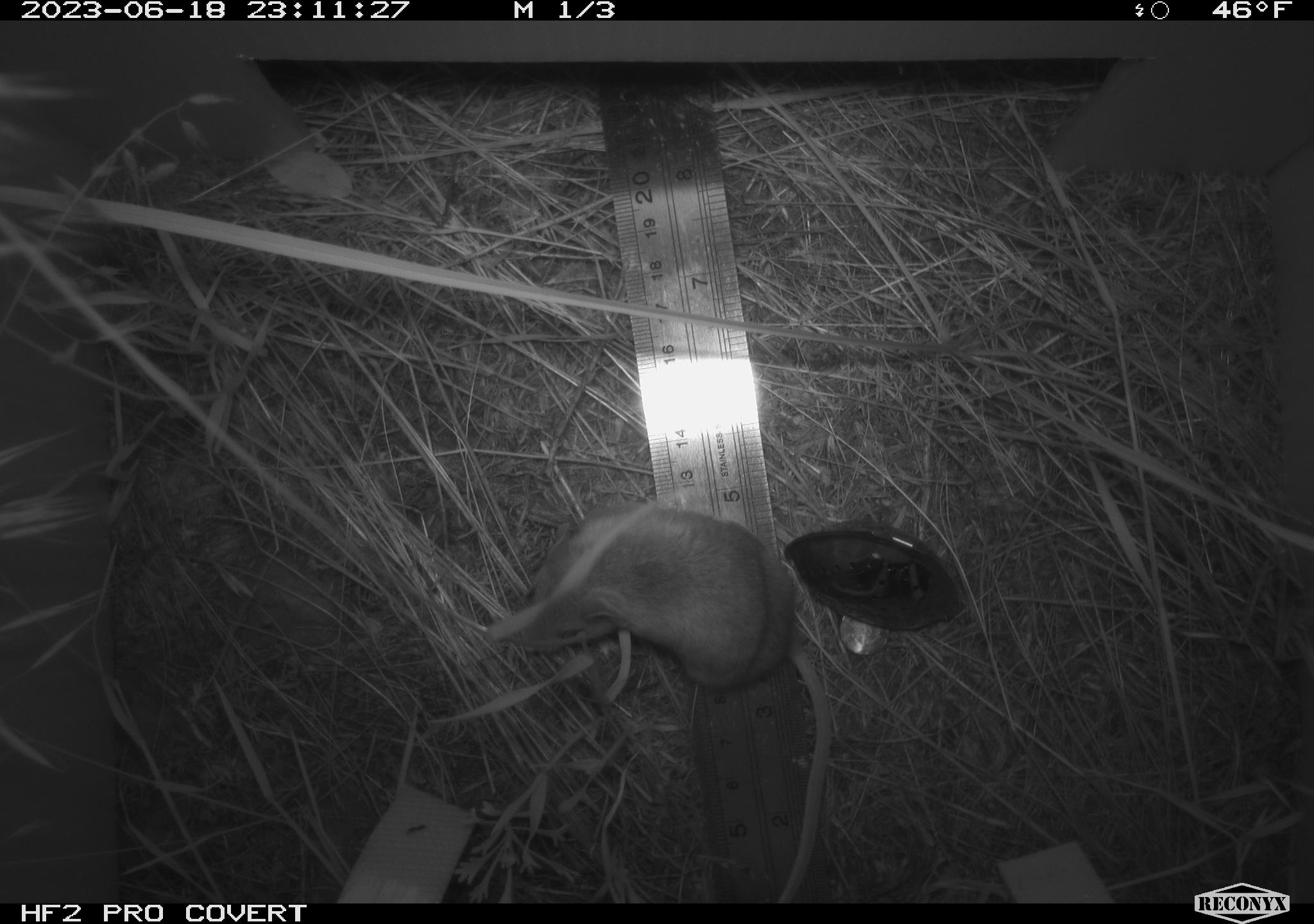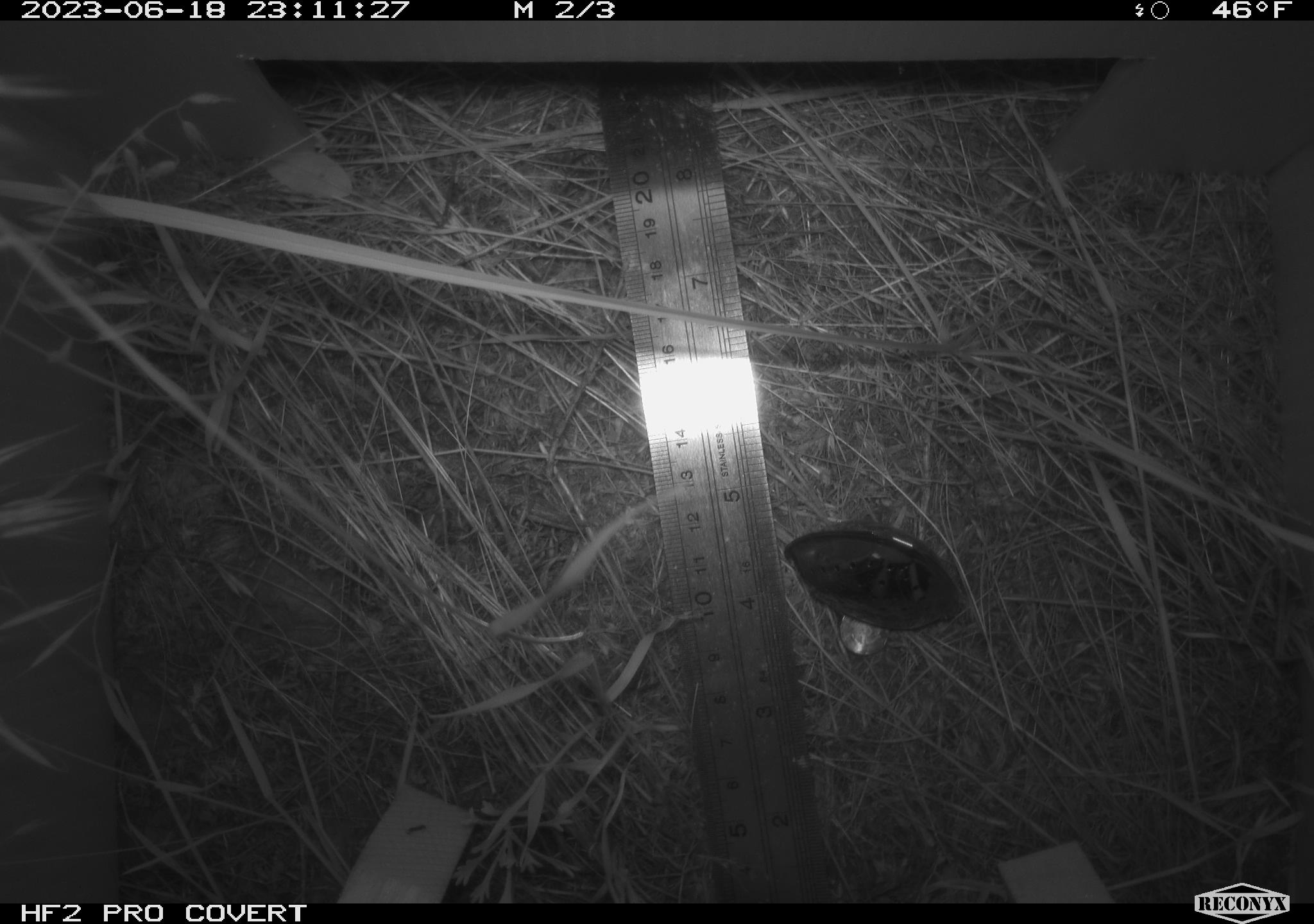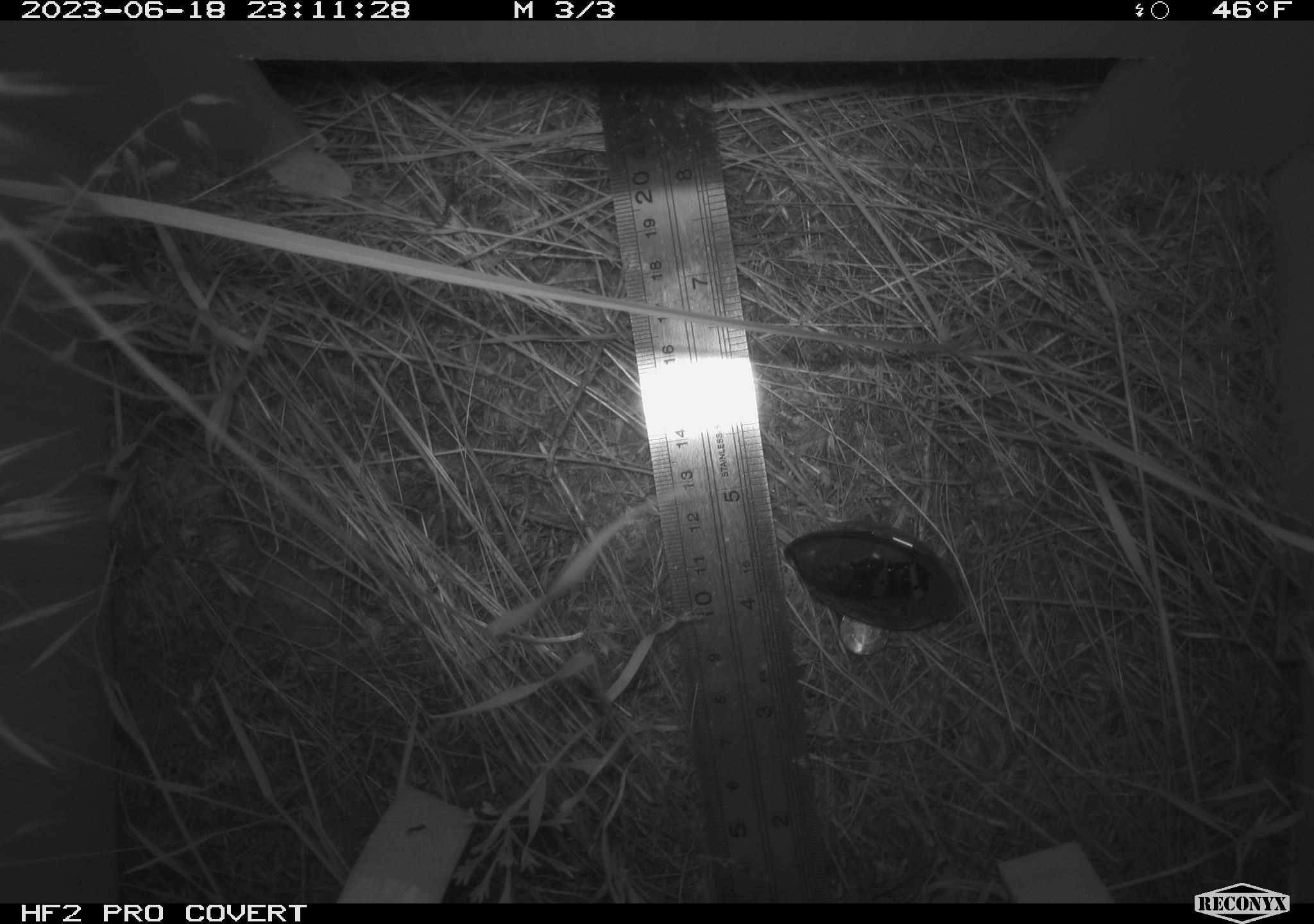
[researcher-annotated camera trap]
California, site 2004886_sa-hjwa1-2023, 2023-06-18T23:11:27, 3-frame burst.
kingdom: Animalia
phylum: Chordata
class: Mammalia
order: Rodentia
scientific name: Rodentia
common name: mouse species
Mouse species (Rodentia).